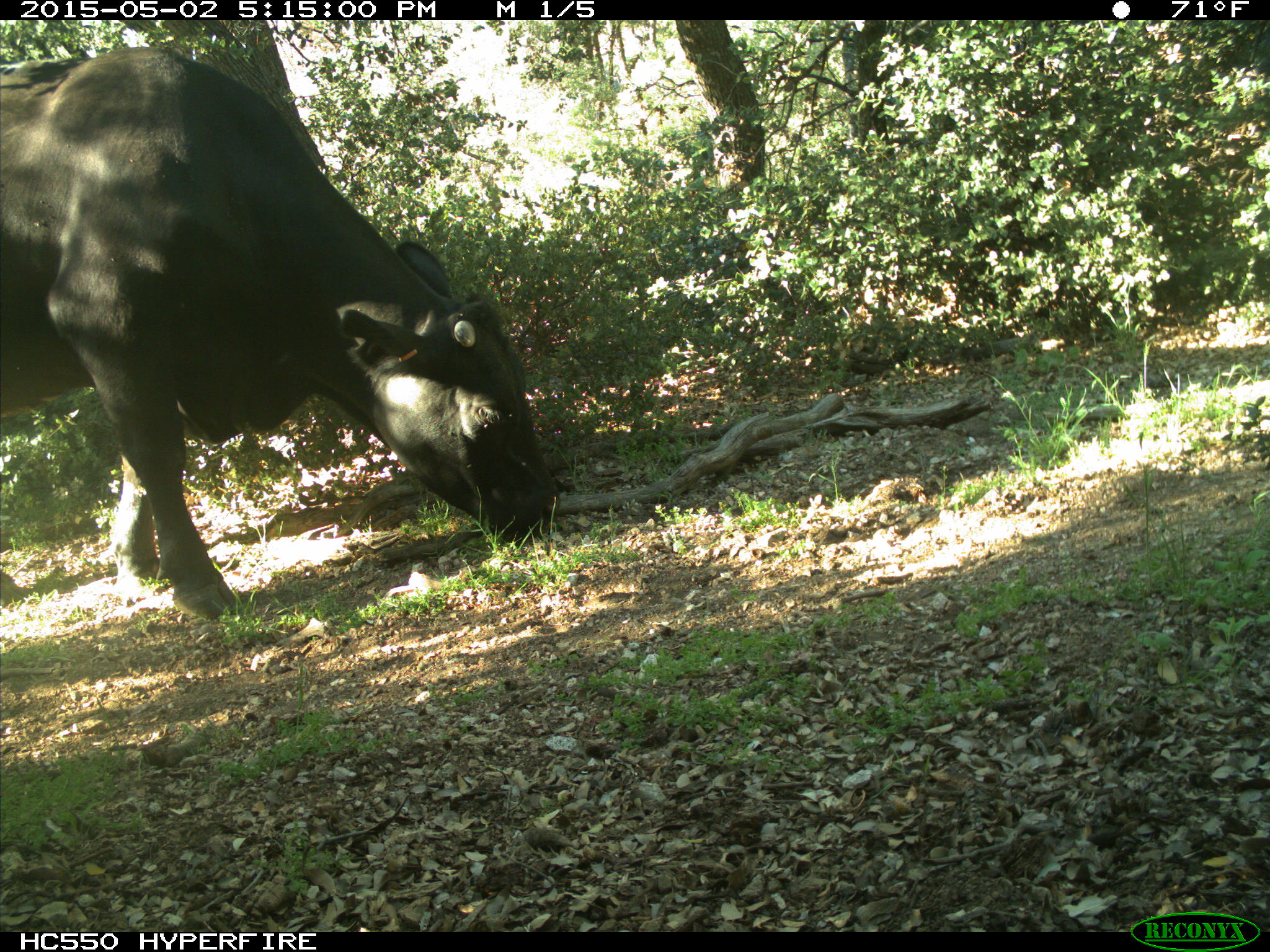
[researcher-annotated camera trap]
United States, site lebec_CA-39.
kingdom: Animalia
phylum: Chordata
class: Mammalia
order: Artiodactyla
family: Bovidae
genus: Bos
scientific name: Bos taurus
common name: domestic cow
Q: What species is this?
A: Bos taurus (domestic cow).